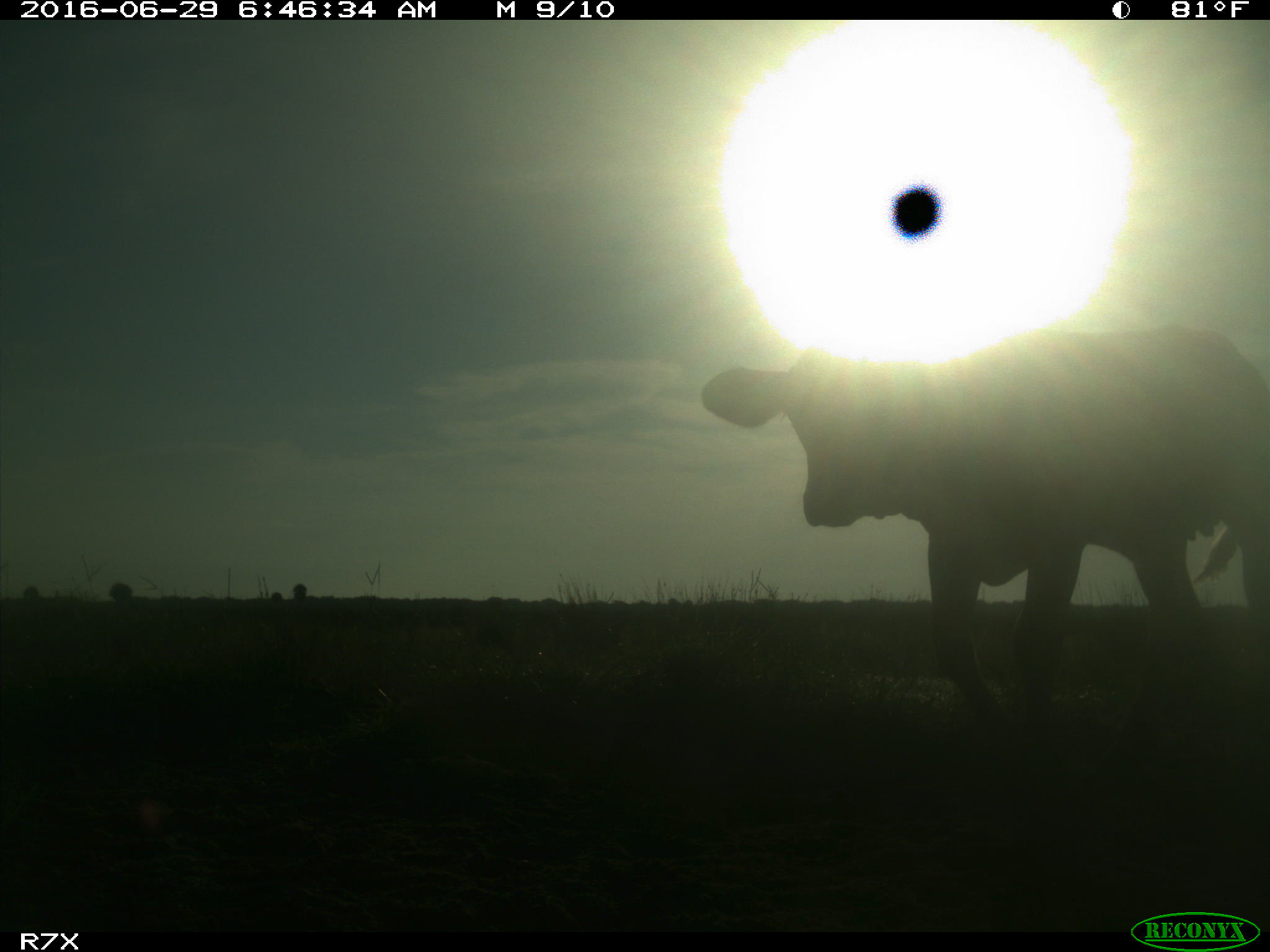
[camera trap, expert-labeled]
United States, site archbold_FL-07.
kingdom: Animalia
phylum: Chordata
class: Mammalia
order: Artiodactyla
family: Bovidae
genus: Bos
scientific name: Bos taurus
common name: domestic cow